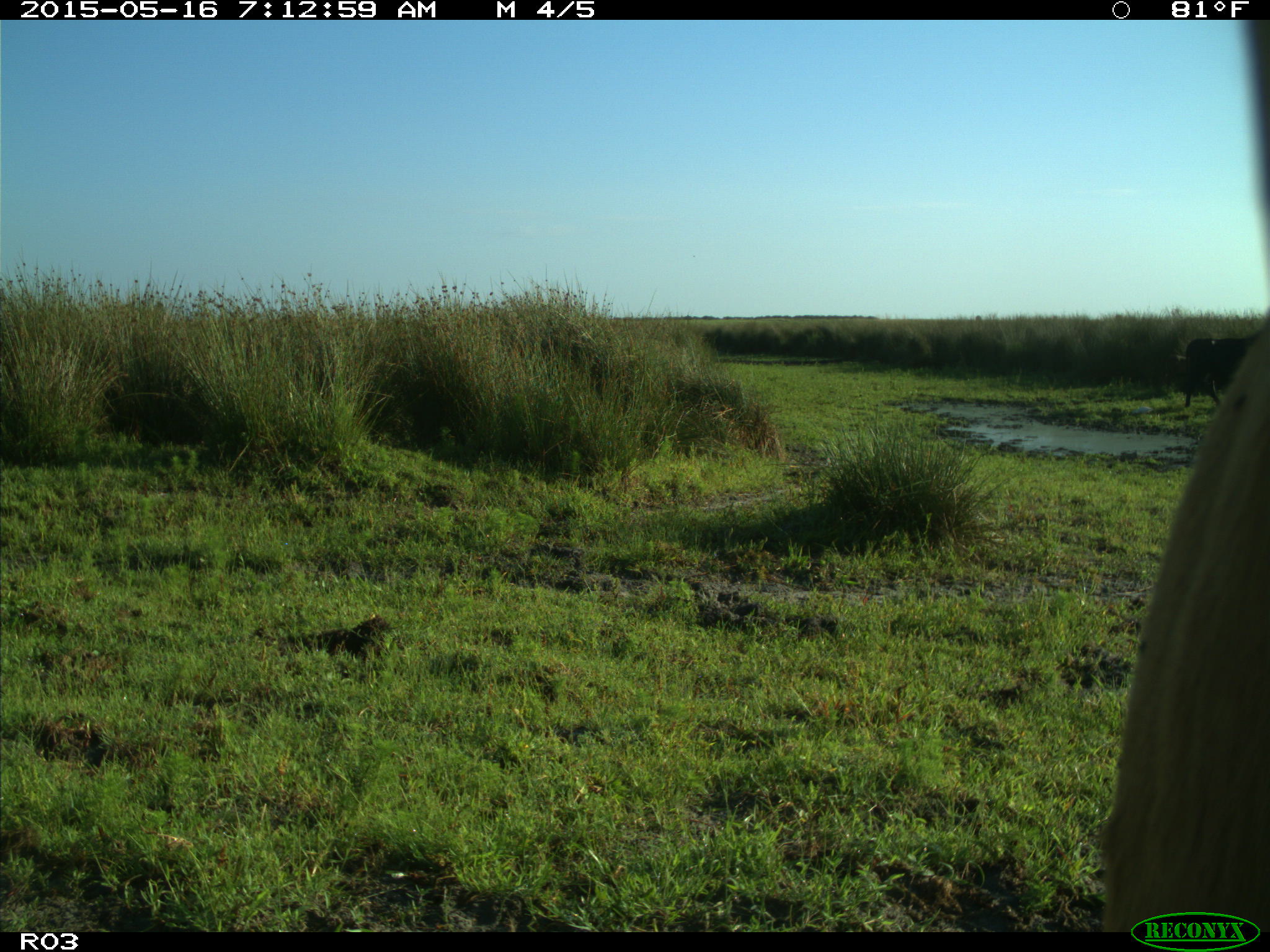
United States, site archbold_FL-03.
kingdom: Animalia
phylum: Chordata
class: Mammalia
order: Artiodactyla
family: Bovidae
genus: Bos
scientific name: Bos taurus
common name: domestic cow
Bos taurus (domestic cow).